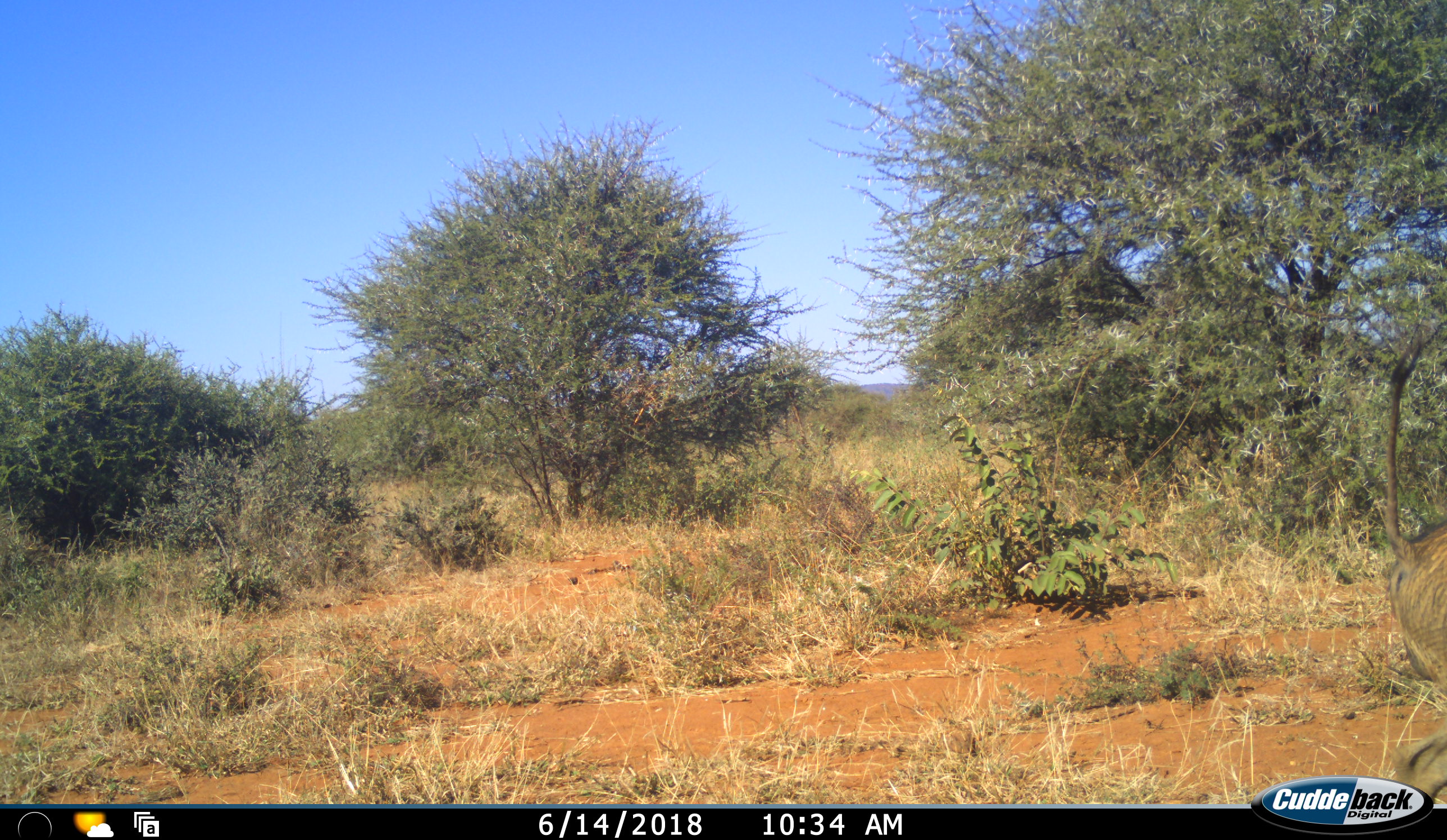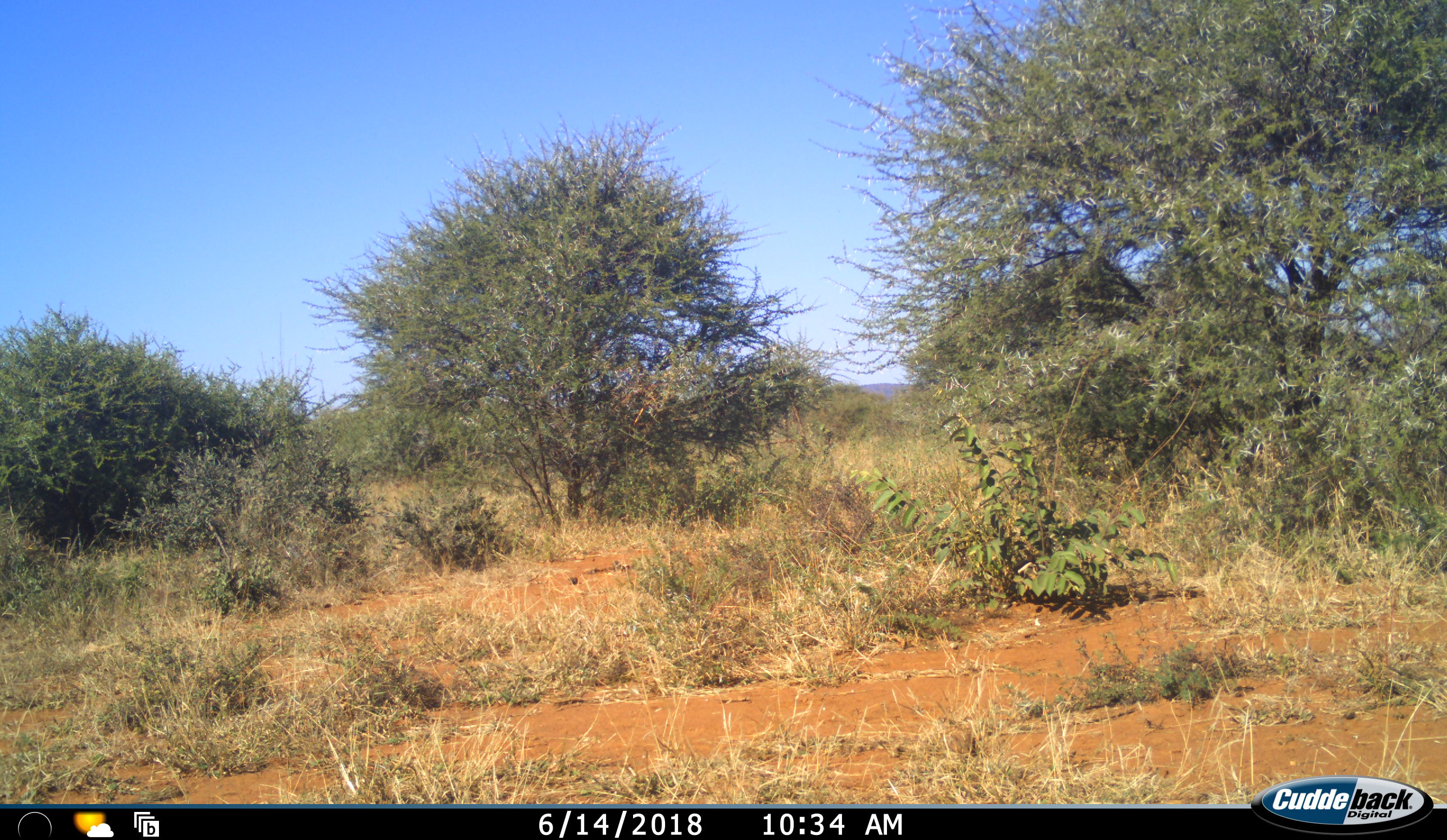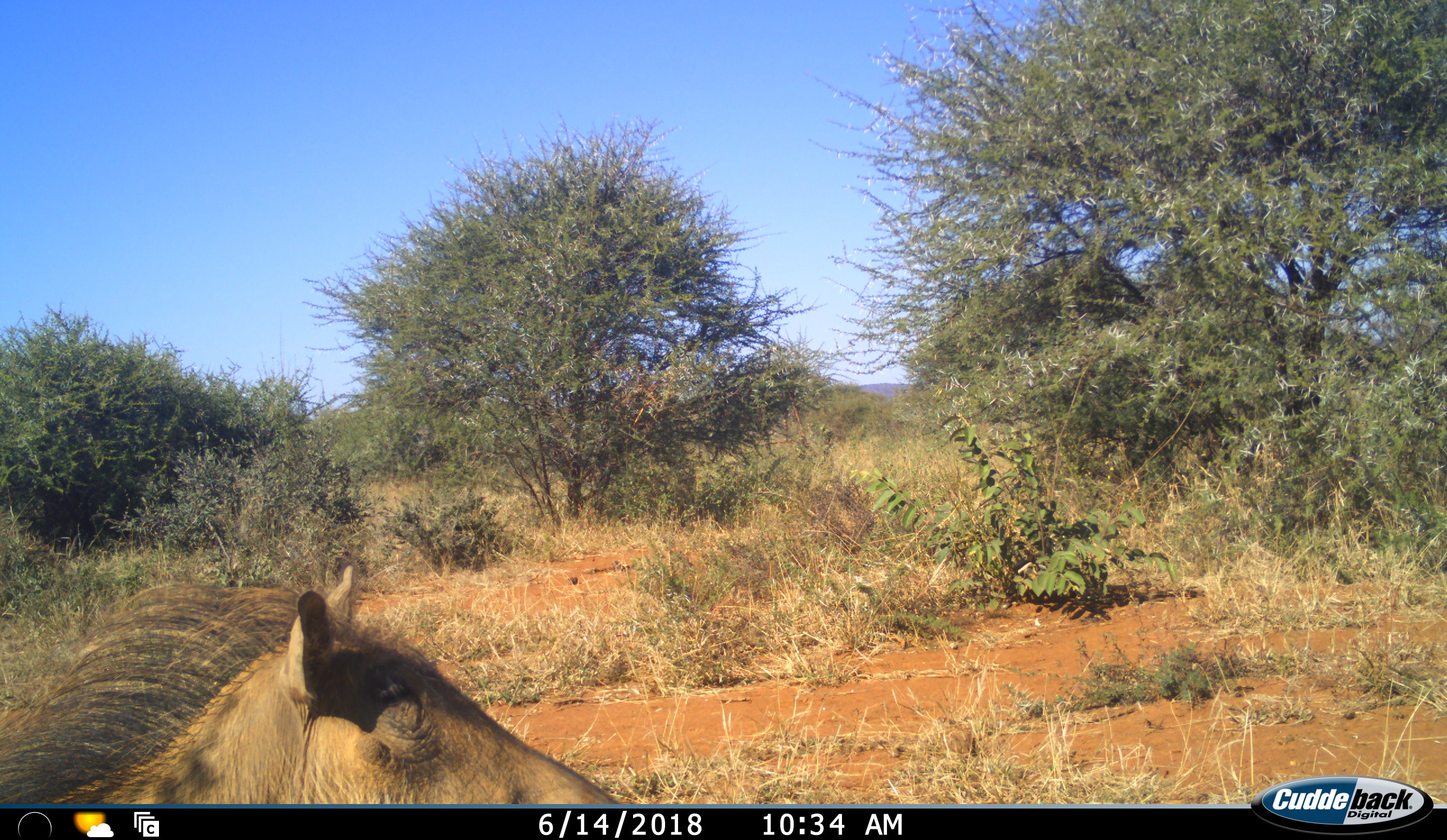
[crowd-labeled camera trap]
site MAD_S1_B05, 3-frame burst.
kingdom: Animalia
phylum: Chordata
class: Mammalia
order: Artiodactyla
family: Suidae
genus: Phacochoerus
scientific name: Phacochoerus africanus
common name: warthog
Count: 2.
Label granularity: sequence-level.